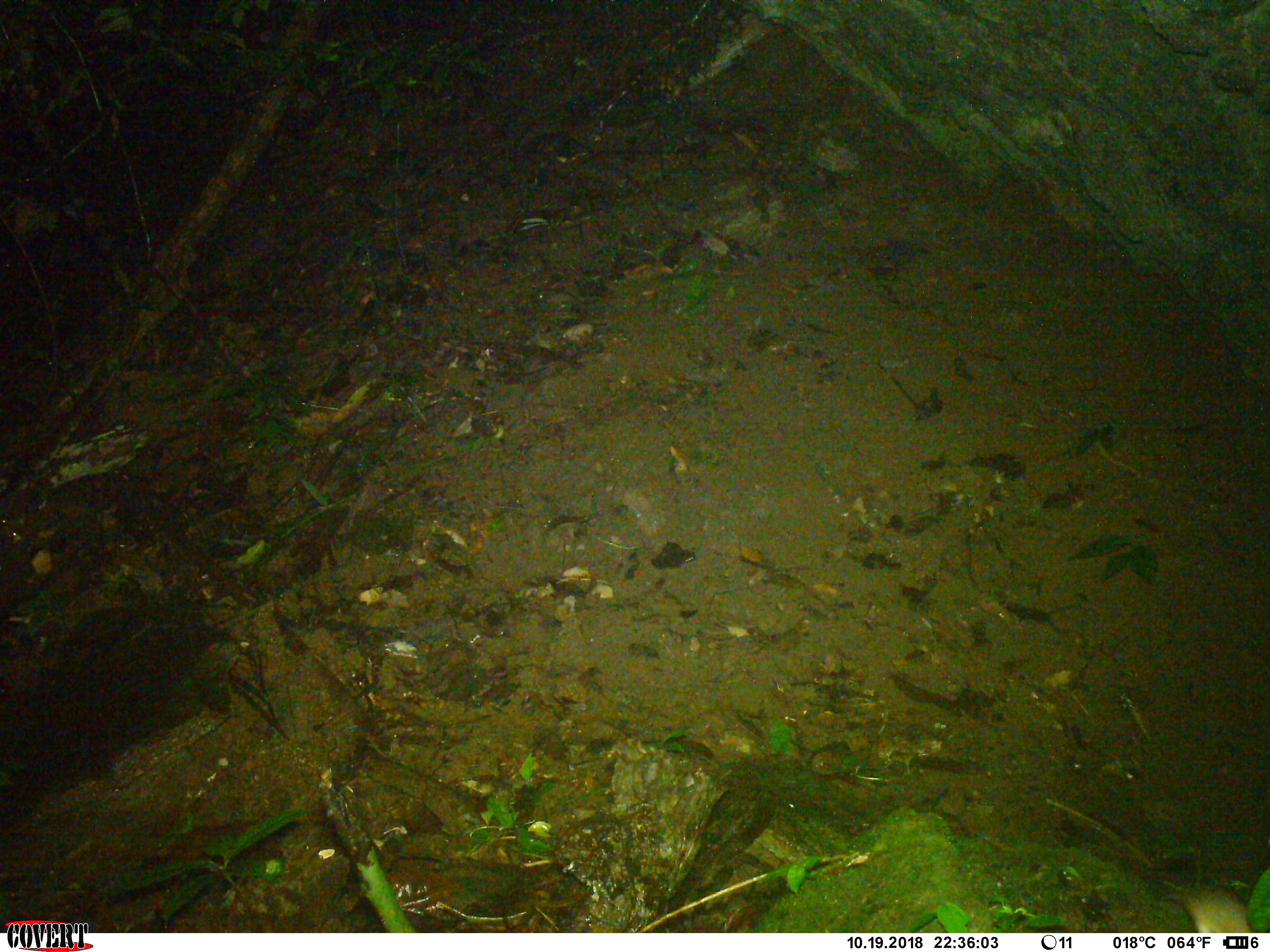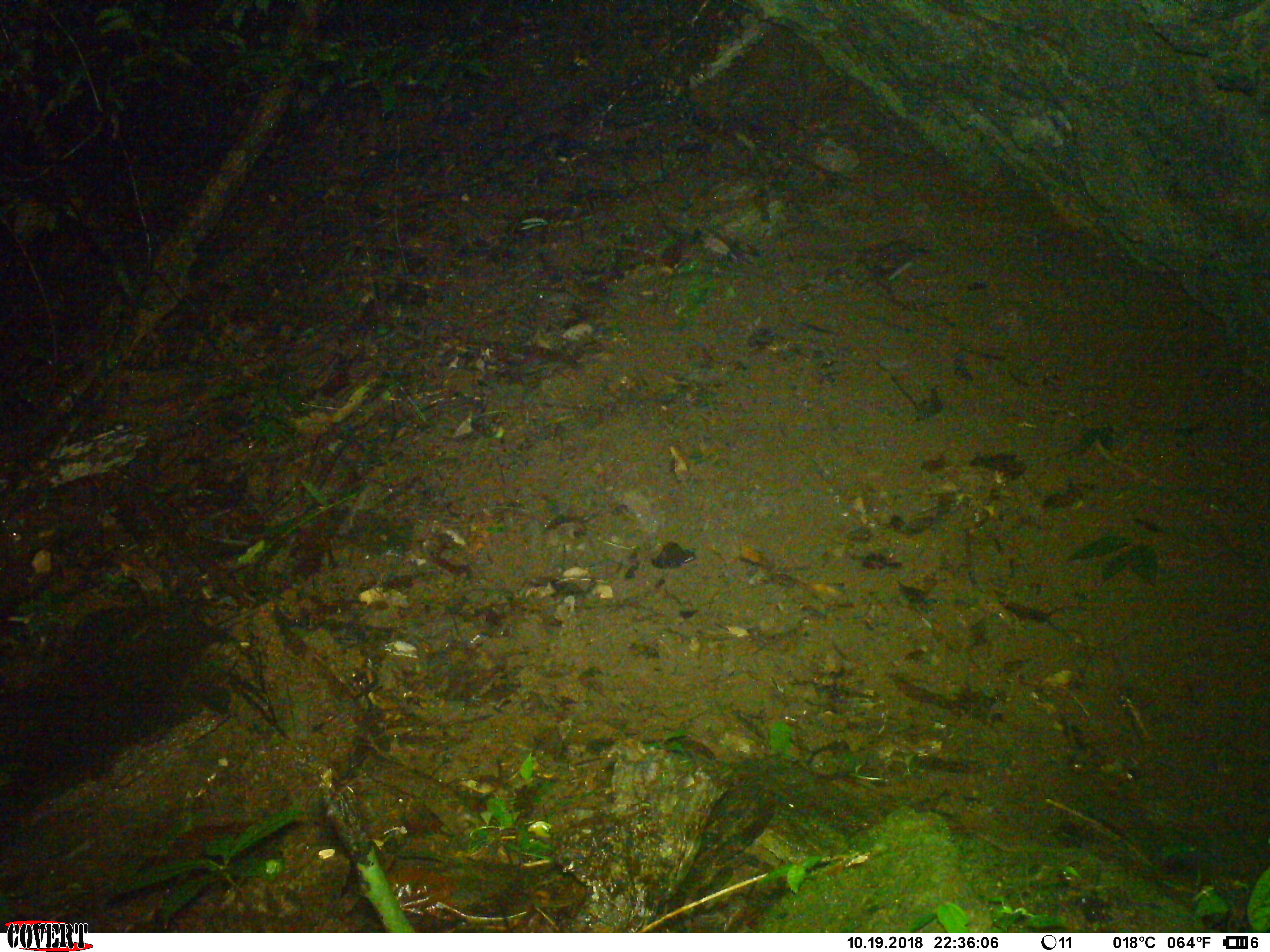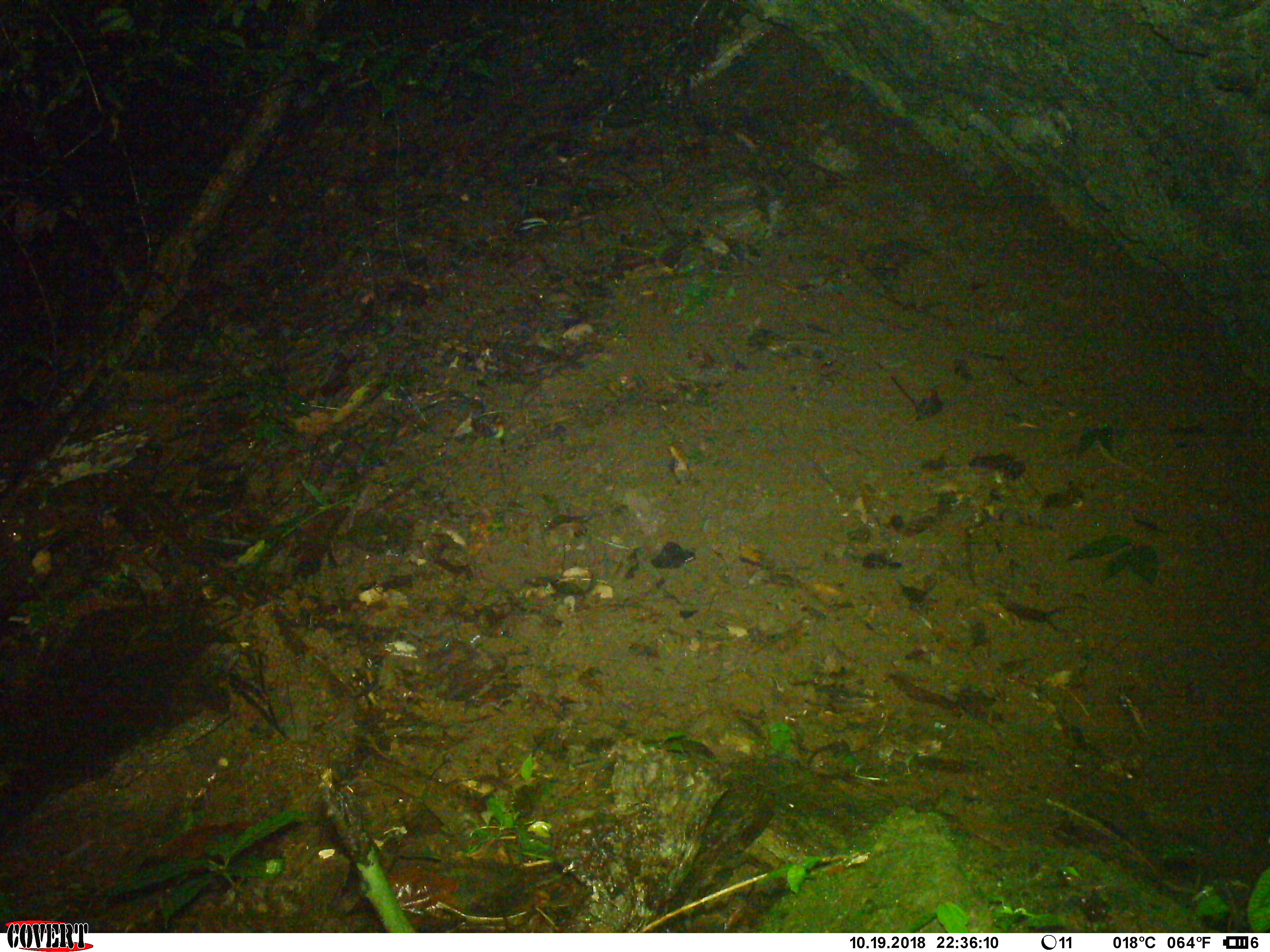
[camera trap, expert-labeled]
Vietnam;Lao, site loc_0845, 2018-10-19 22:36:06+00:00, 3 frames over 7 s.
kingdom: Animalia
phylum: Chordata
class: Mammalia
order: Rodentia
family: Muridae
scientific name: Muridae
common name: old-world mice and rats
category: unidentified murid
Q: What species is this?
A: Unidentified murid (old-world mice and rats) (Muridae).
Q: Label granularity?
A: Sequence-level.